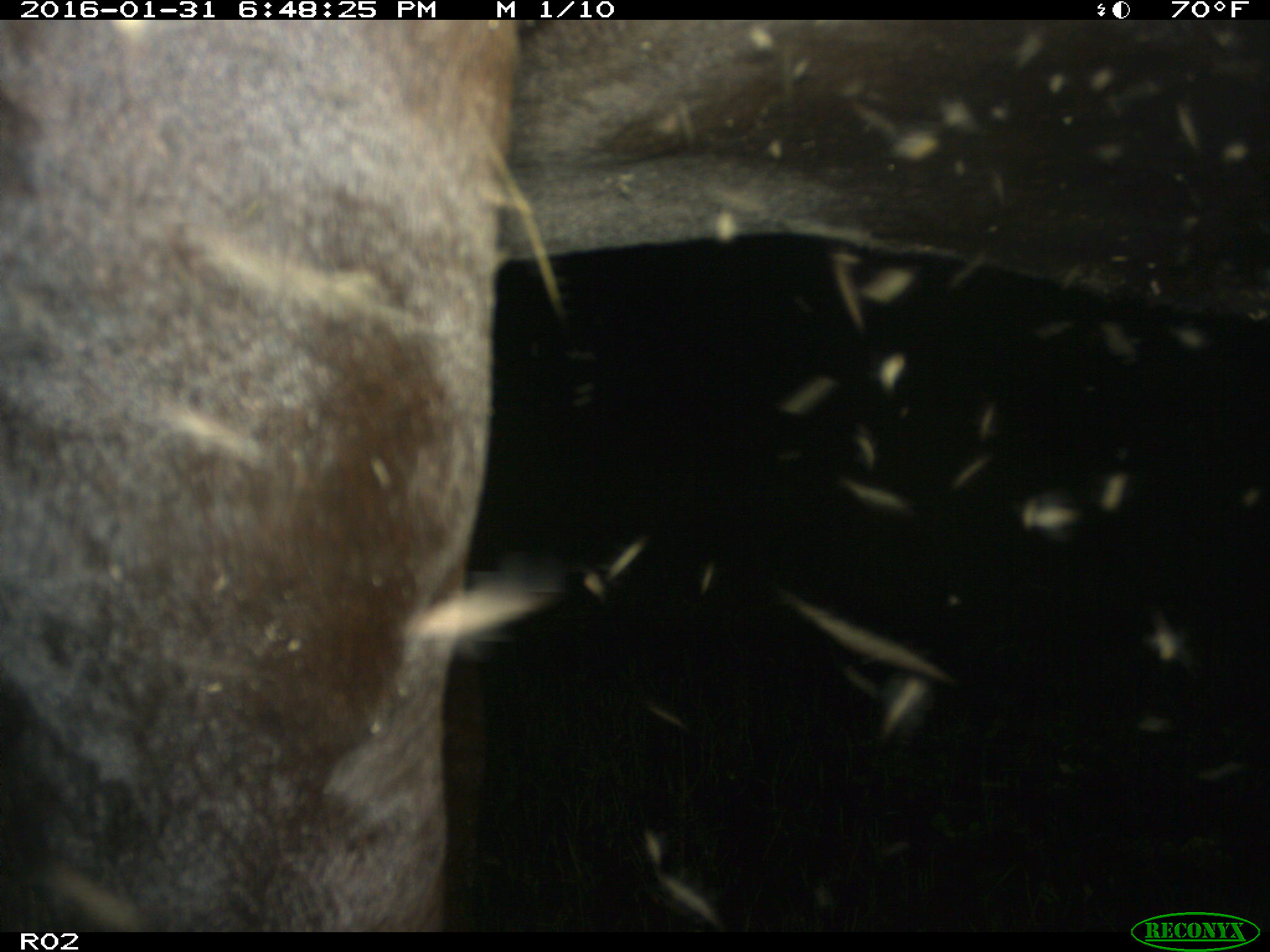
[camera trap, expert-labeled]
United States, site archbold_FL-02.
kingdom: Animalia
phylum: Chordata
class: Mammalia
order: Artiodactyla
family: Bovidae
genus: Bos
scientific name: Bos taurus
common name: domestic cow